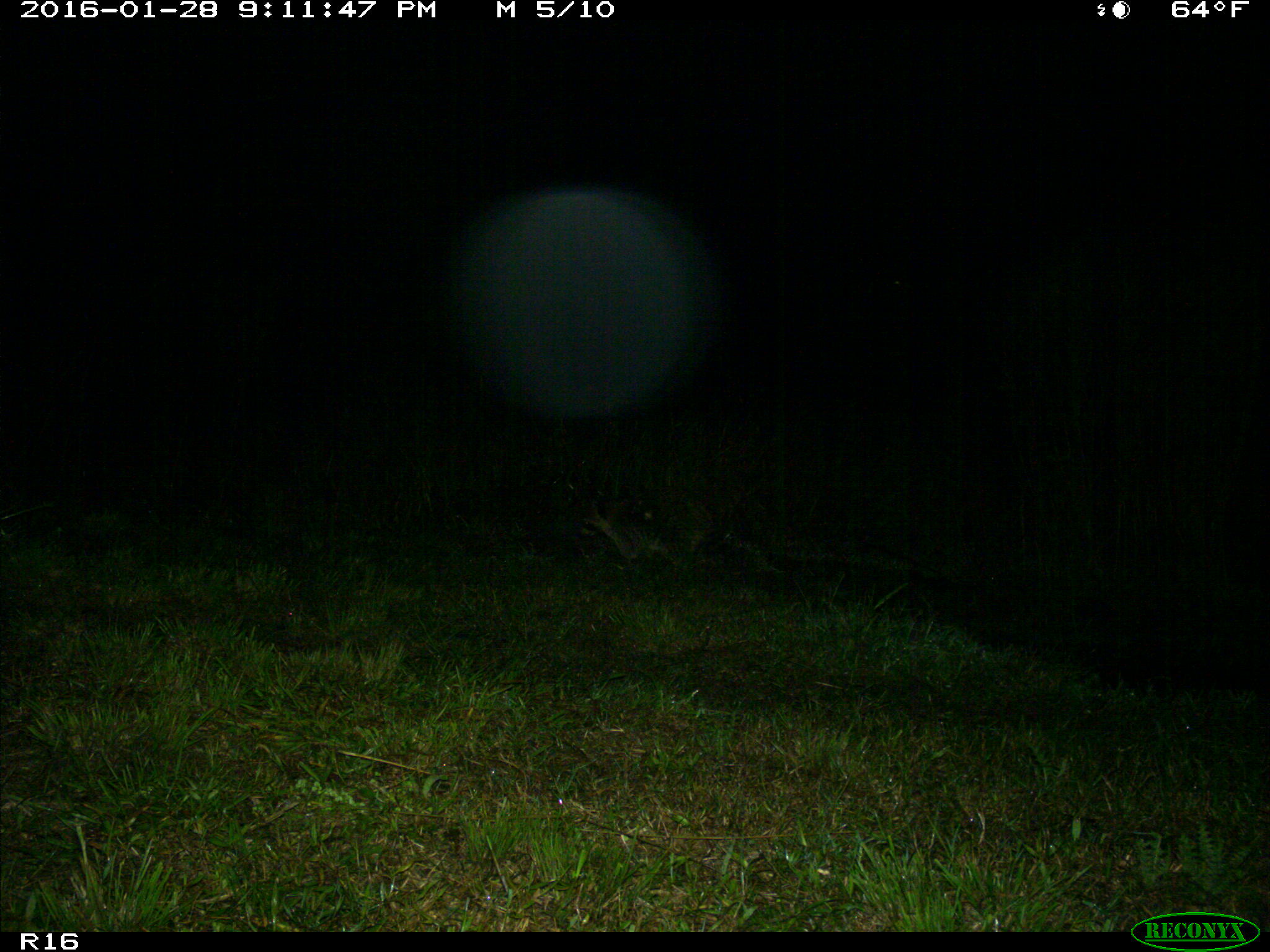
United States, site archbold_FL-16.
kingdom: Animalia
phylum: Chordata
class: Mammalia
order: Carnivora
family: Procyonidae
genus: Procyon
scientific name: Procyon lotor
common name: common raccoon